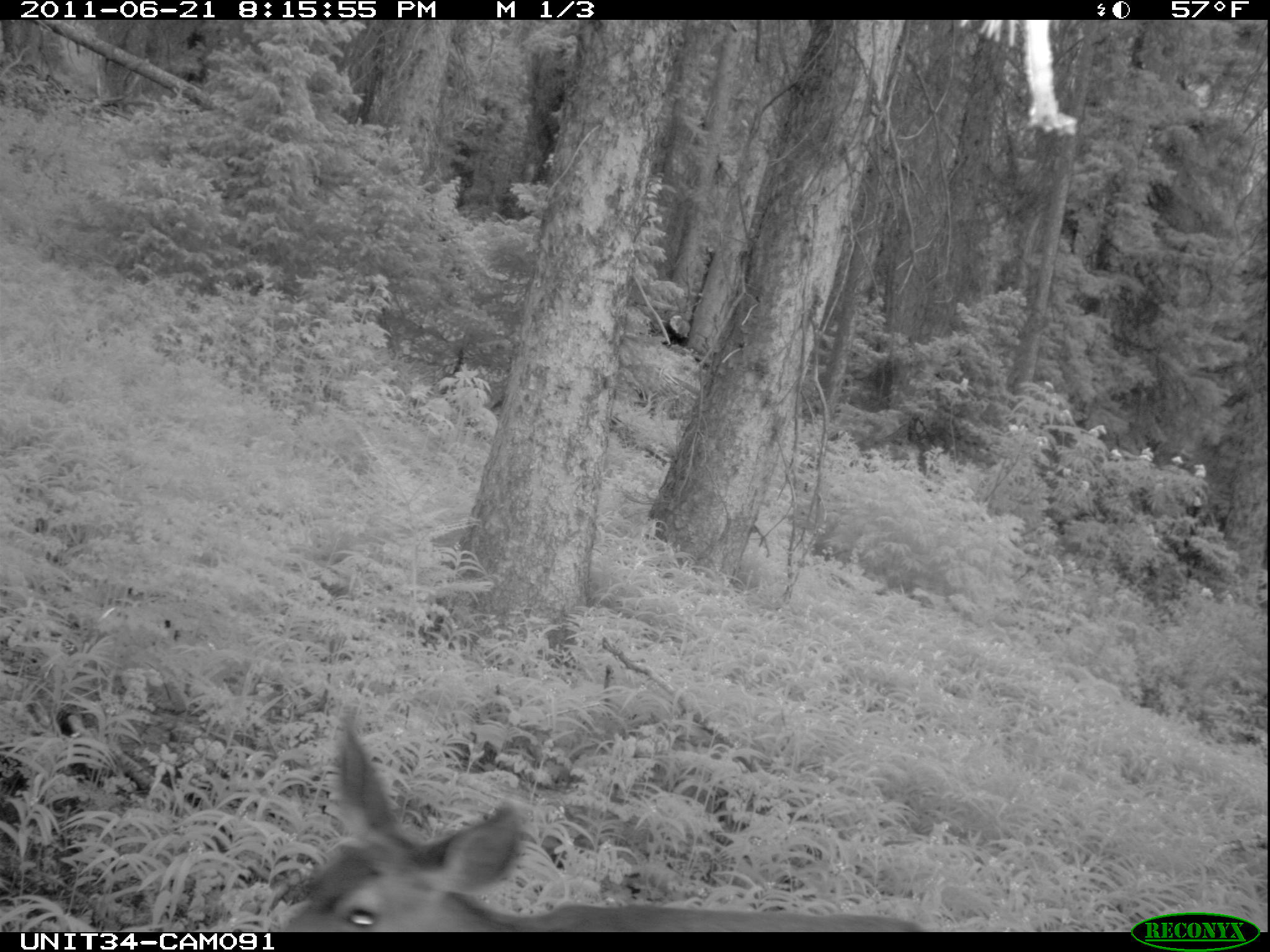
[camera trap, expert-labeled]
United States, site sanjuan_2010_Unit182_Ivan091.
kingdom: Animalia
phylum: Chordata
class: Mammalia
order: Artiodactyla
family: Cervidae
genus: Odocoileus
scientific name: Odocoileus hemionus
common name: mule deer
Odocoileus hemionus (mule deer).